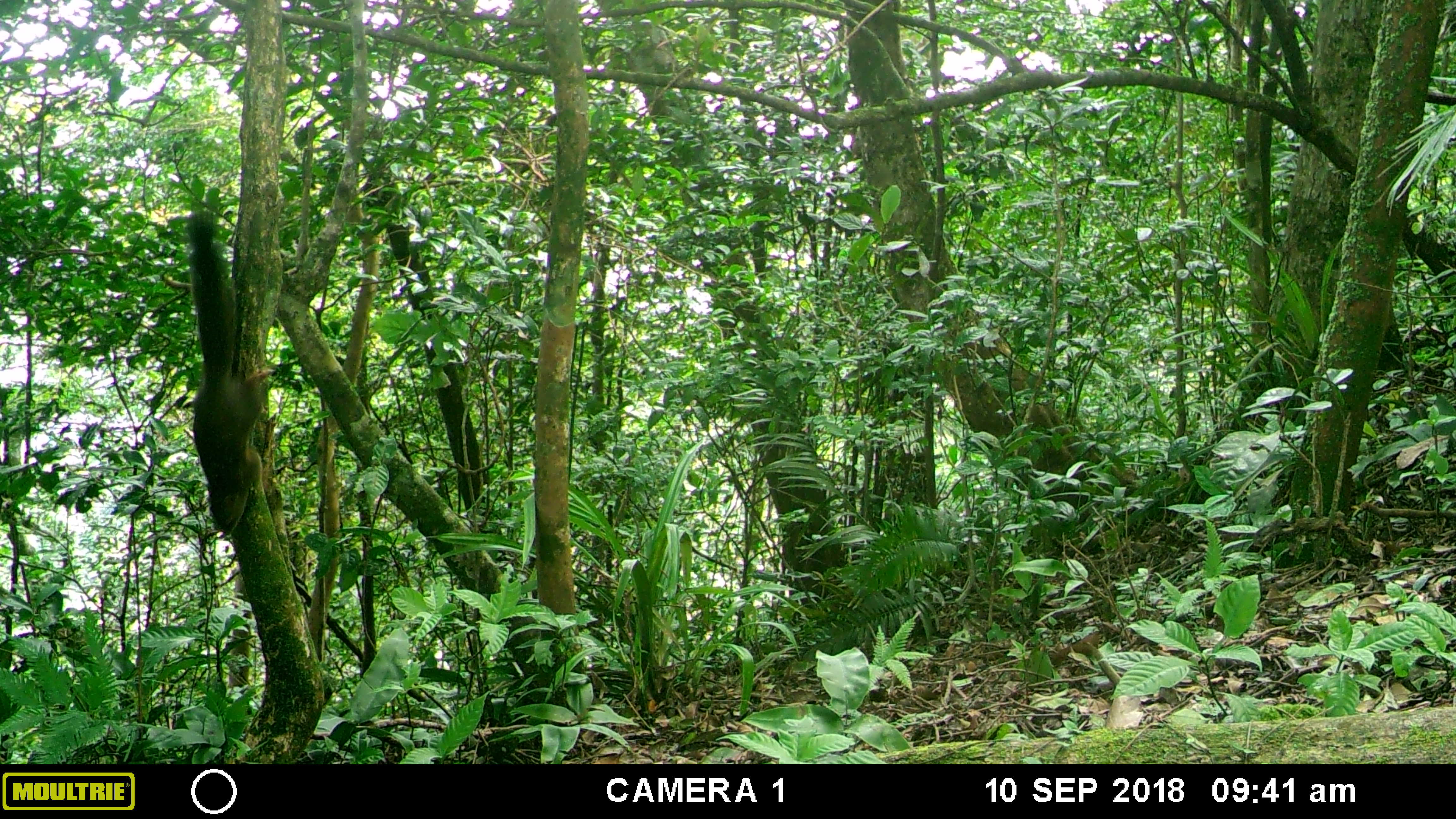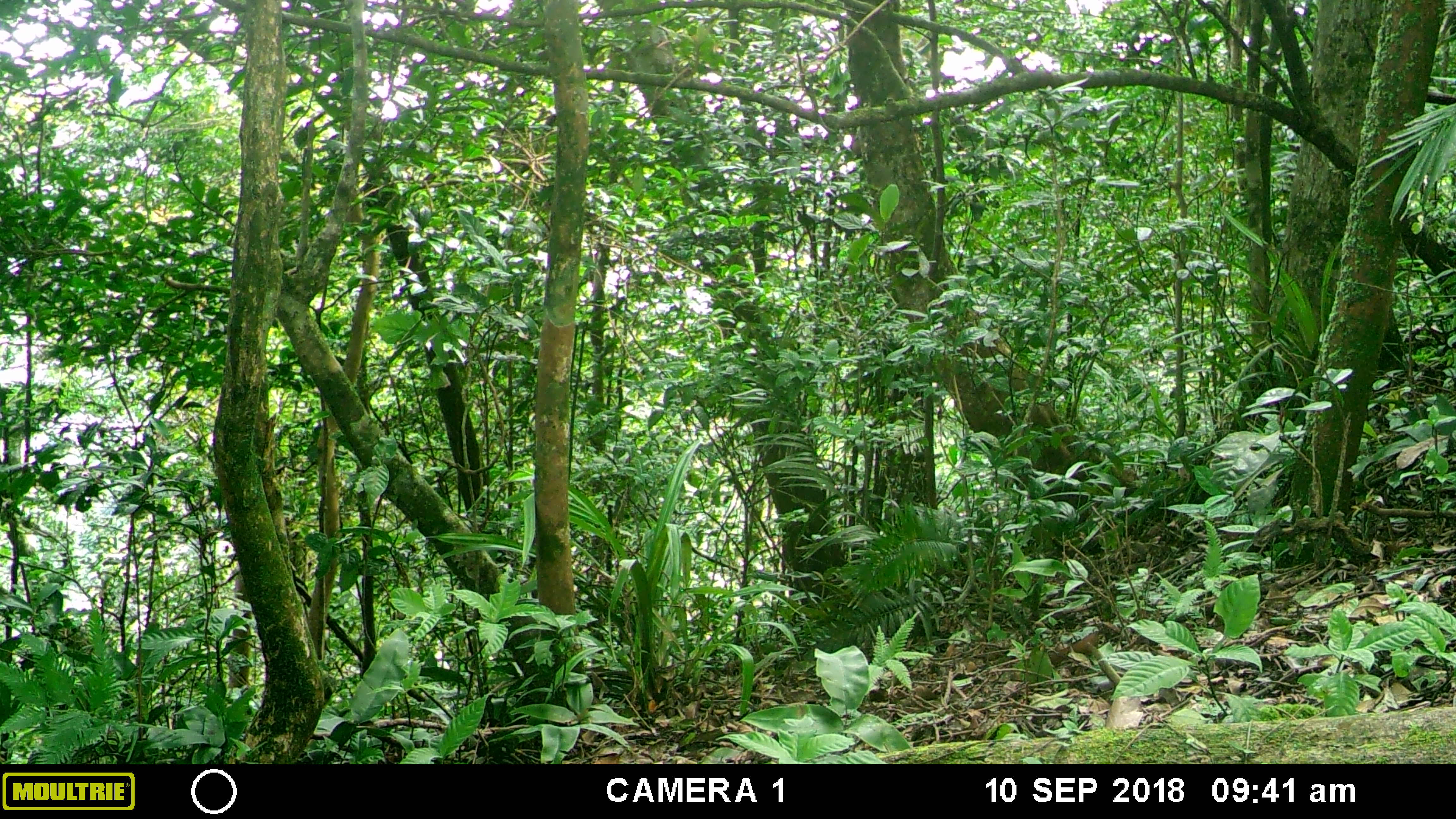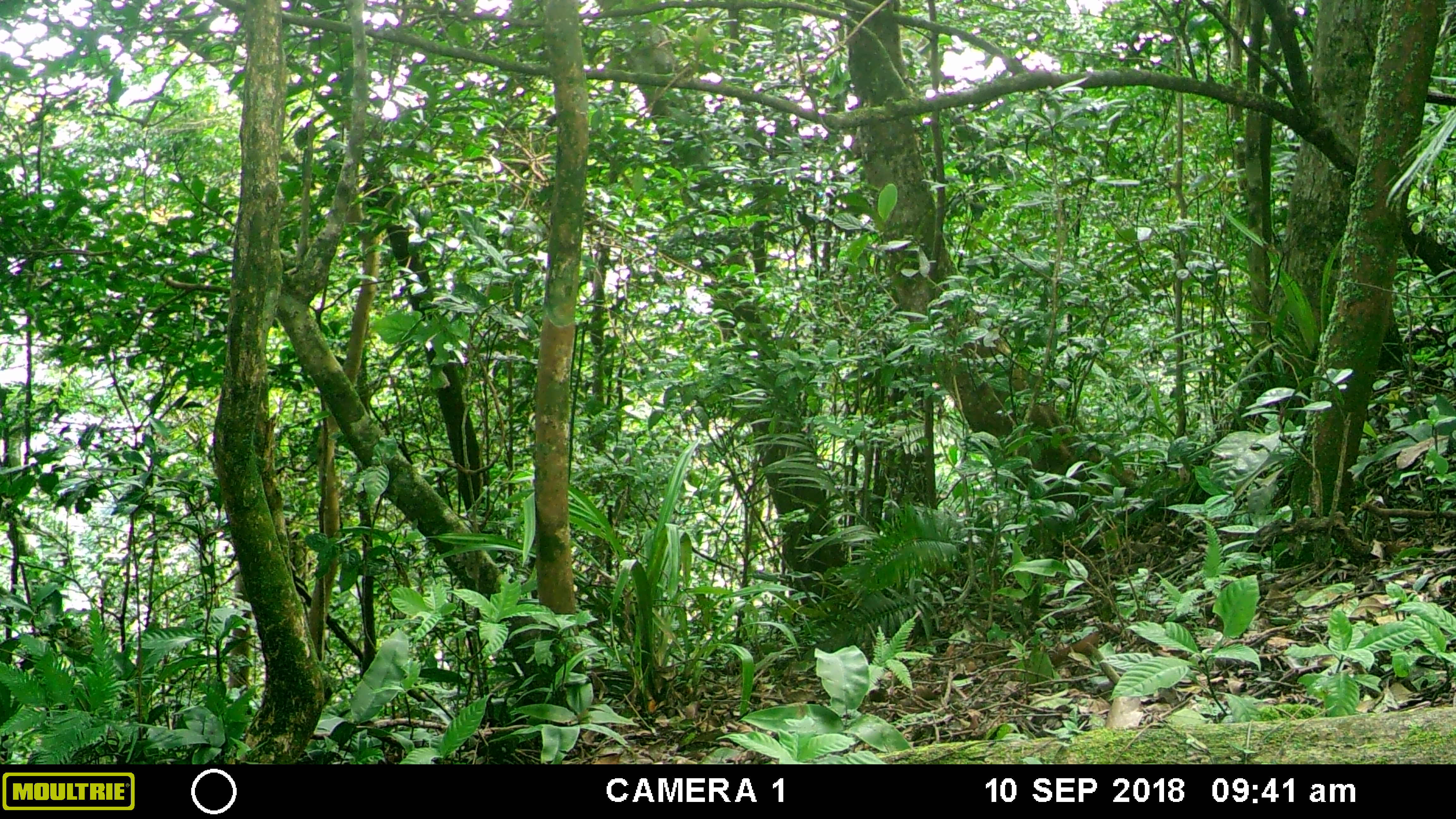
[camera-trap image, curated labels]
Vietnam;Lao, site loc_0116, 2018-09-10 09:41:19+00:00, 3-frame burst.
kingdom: Animalia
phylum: Chordata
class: Mammalia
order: Rodentia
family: Sciuridae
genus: Callosciurus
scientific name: Callosciurus erythraeus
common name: pallas's squirrel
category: pallass squirrel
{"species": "pallass squirrel (pallas's squirrel) (Callosciurus erythraeus)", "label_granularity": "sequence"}